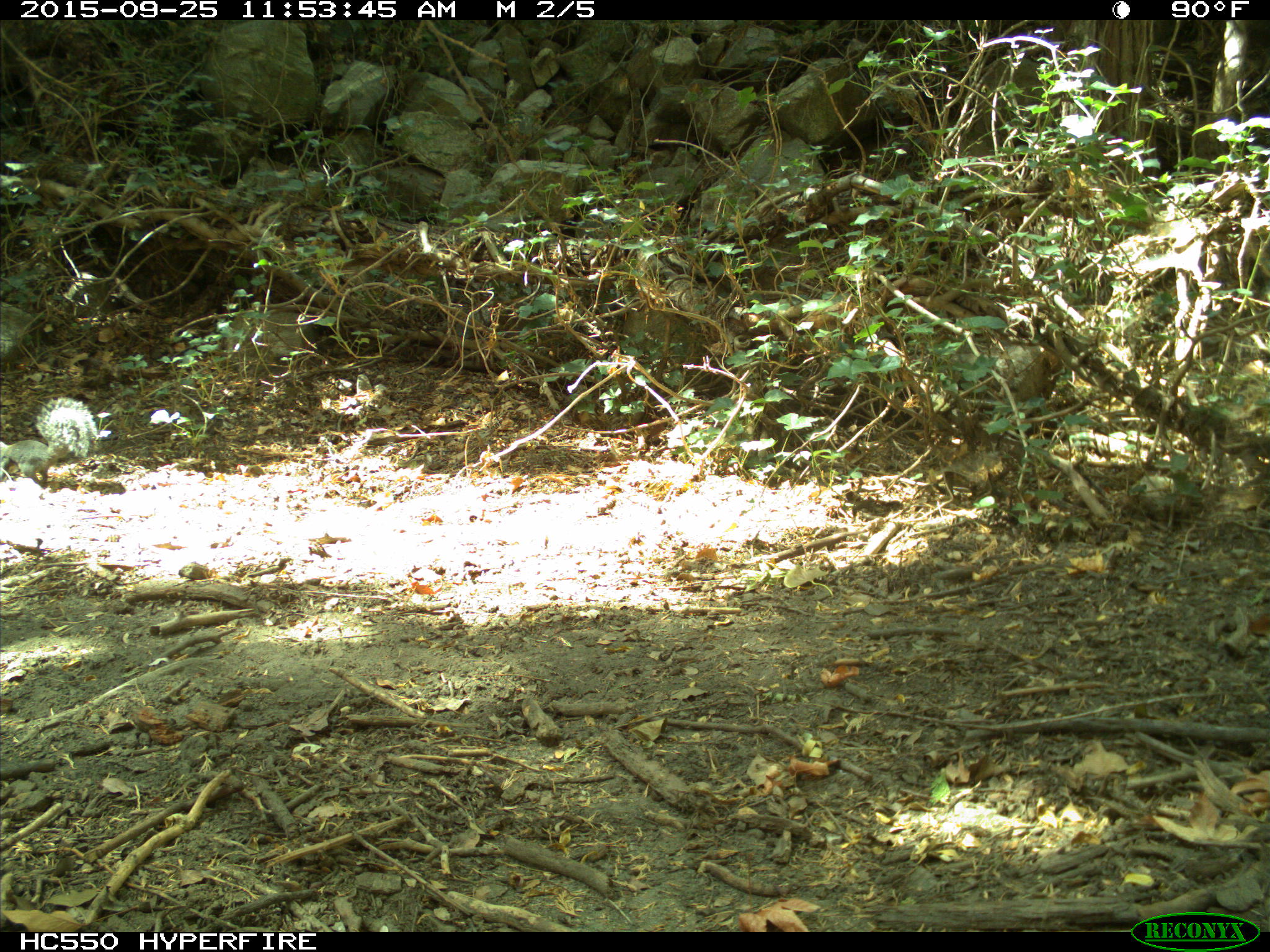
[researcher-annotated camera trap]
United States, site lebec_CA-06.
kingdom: Animalia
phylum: Chordata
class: Mammalia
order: Rodentia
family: Sciuridae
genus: Sciurus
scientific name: Sciurus carolinensis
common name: eastern gray squirrel